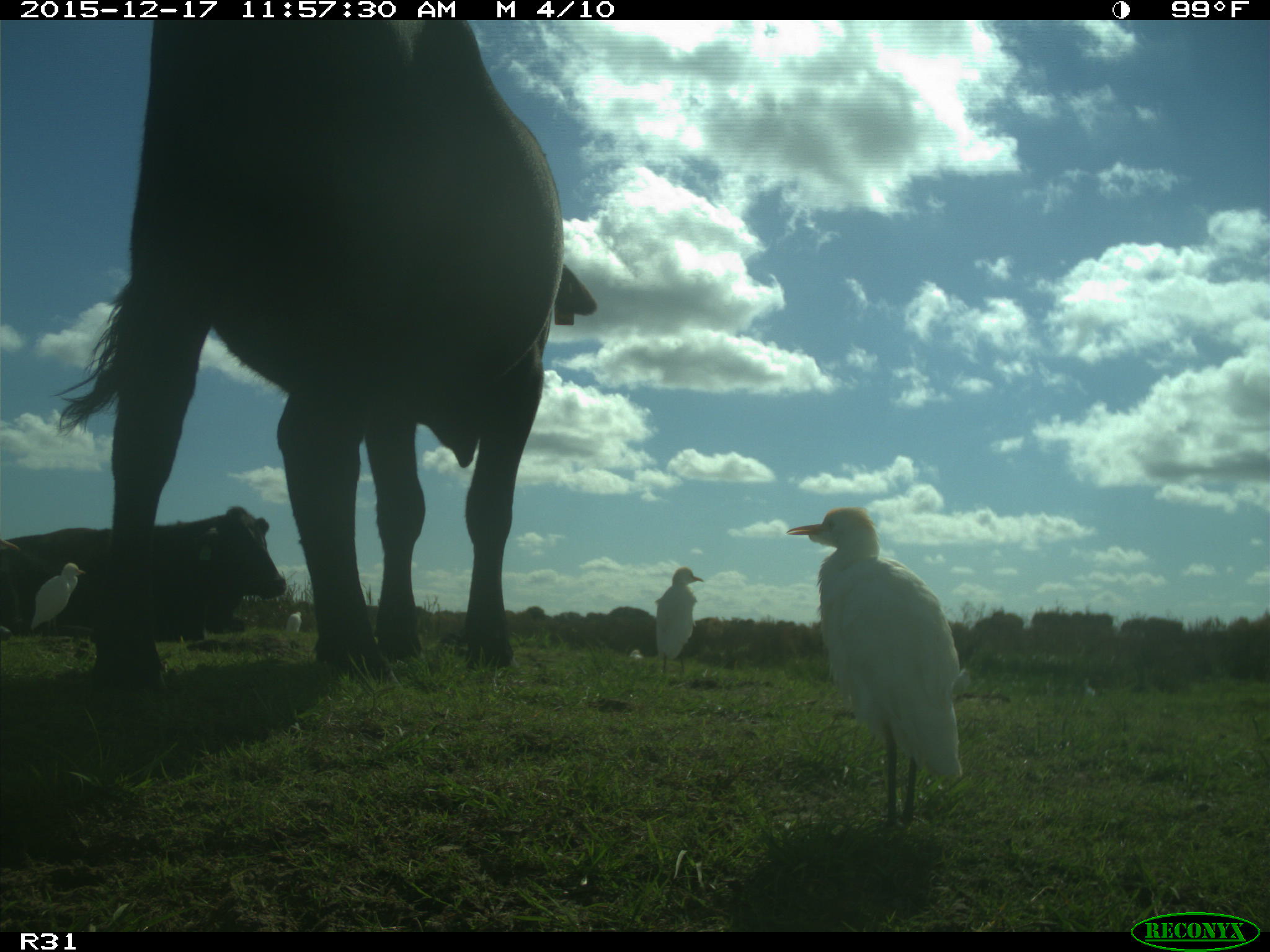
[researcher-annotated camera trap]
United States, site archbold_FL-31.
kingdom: Animalia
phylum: Chordata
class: Mammalia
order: Artiodactyla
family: Bovidae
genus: Bos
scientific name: Bos taurus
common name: domestic cow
Bos taurus (domestic cow).